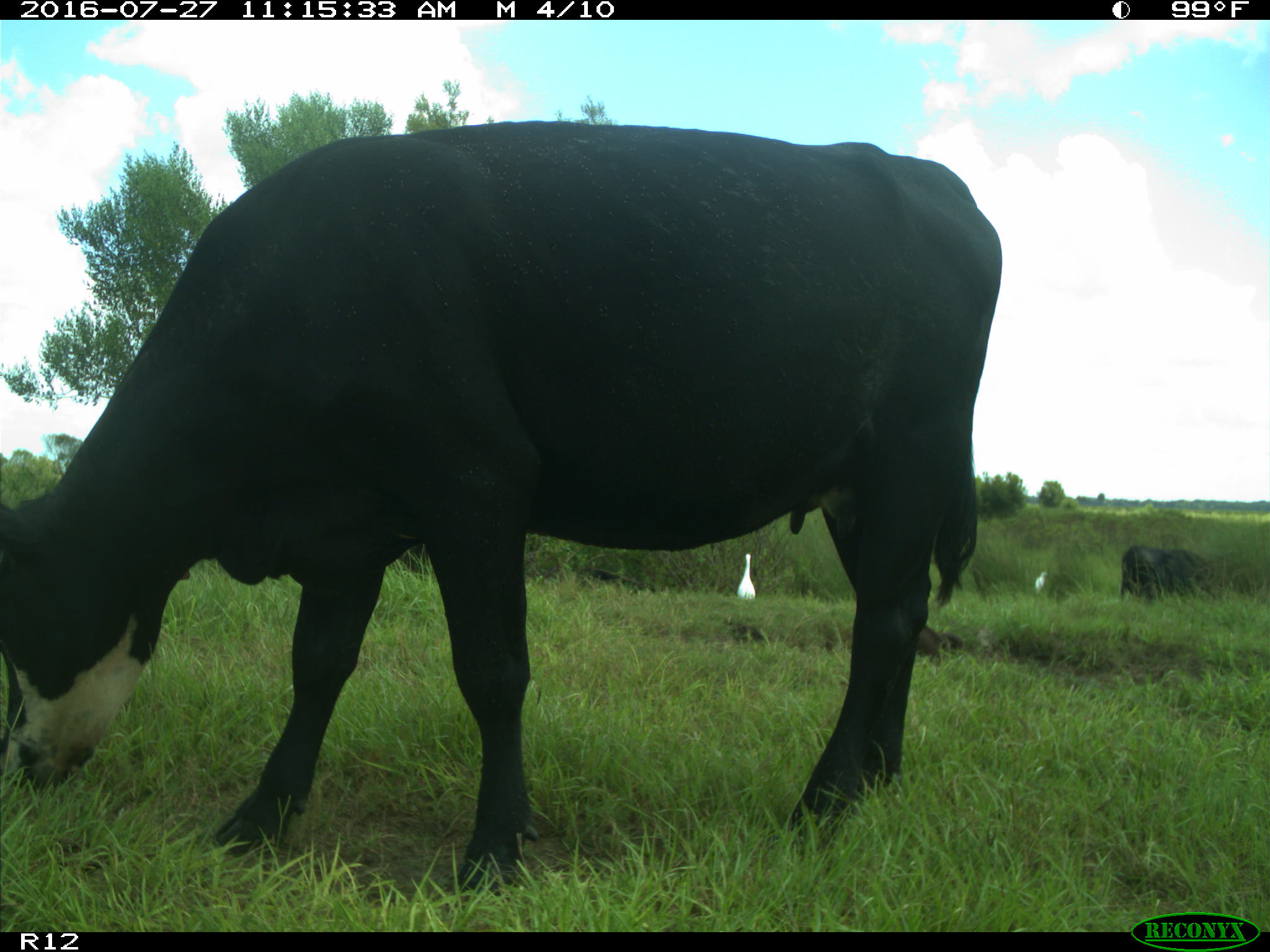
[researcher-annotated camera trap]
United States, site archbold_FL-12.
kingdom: Animalia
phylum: Chordata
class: Mammalia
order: Artiodactyla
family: Bovidae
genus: Bos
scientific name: Bos taurus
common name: domestic cow